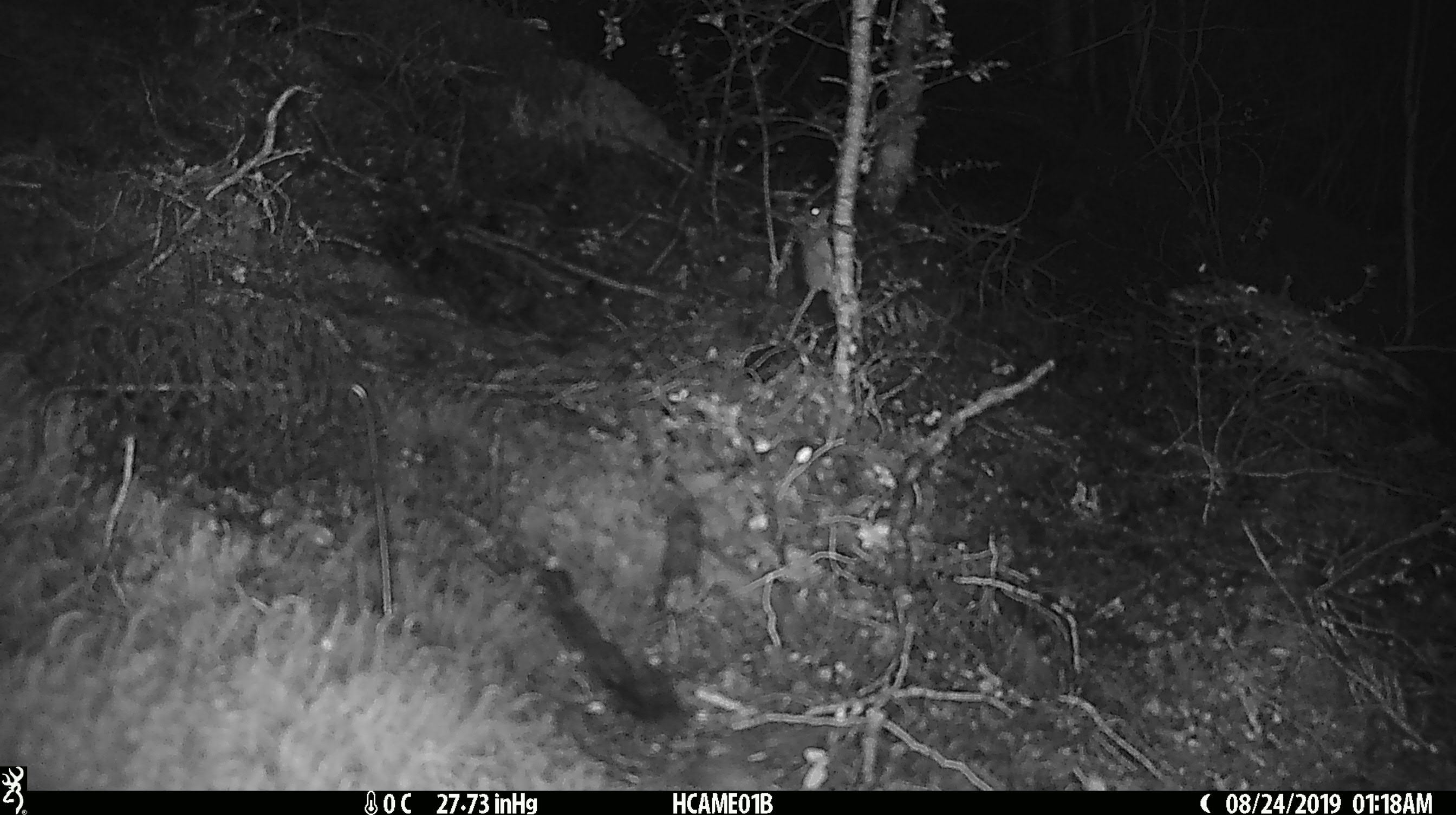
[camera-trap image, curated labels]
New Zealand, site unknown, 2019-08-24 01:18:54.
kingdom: Animalia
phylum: Chordata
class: Mammalia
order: Rodentia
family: Muridae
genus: Mus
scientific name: Mus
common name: mouse